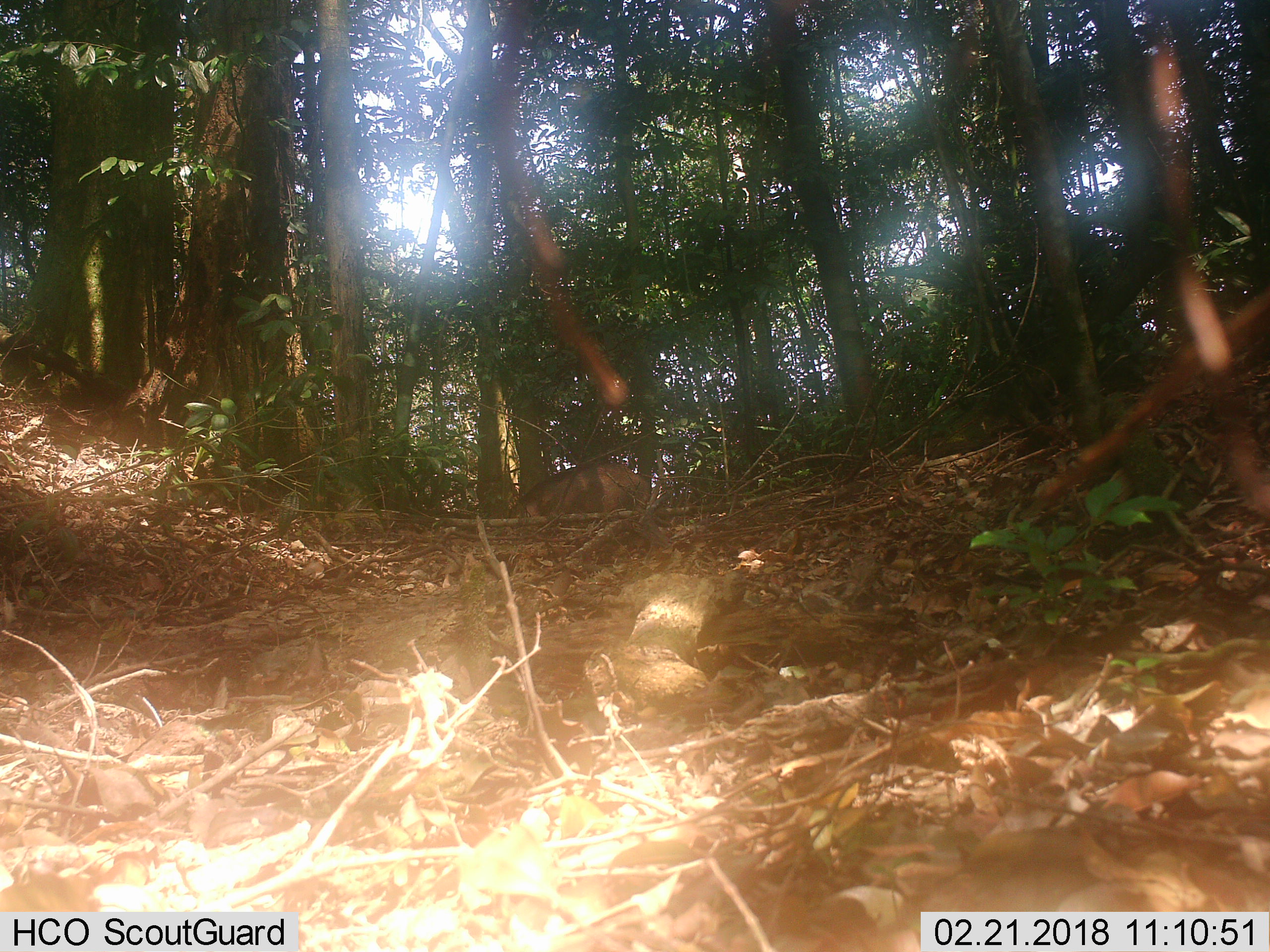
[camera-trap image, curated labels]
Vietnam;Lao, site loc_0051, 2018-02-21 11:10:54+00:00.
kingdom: Animalia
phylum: Chordata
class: Mammalia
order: Artiodactyla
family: Suidae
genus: Sus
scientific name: Sus scrofa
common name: eurasian wild pig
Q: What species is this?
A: Eurasian wild pig (Sus scrofa).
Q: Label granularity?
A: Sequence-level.